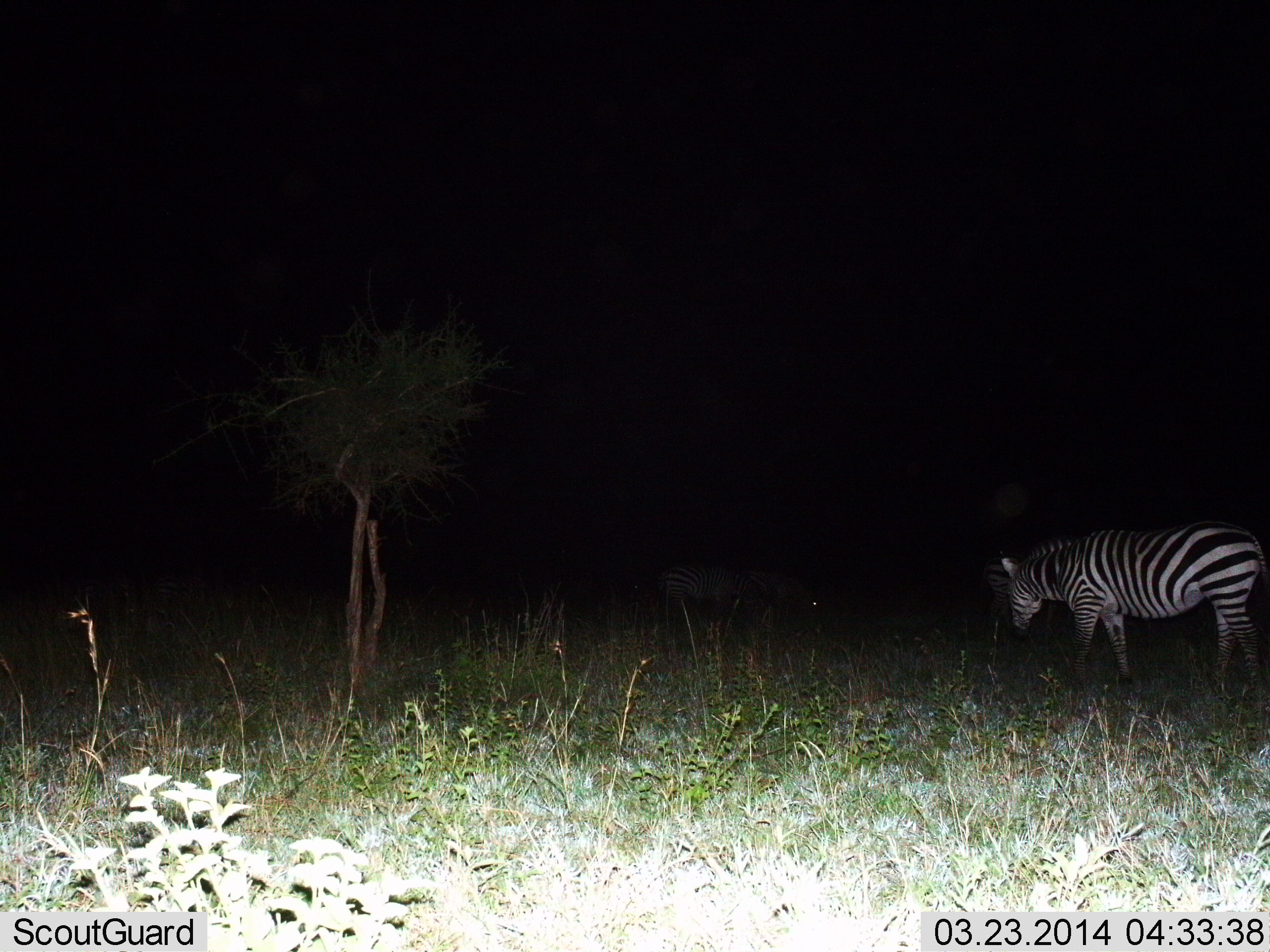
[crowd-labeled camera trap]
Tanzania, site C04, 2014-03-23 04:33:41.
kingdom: Animalia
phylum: Chordata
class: Mammalia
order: Perissodactyla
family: Equidae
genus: Equus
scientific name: Equus quagga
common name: plains zebra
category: zebra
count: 2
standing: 70%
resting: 0%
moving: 30%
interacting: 0%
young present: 0%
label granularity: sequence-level